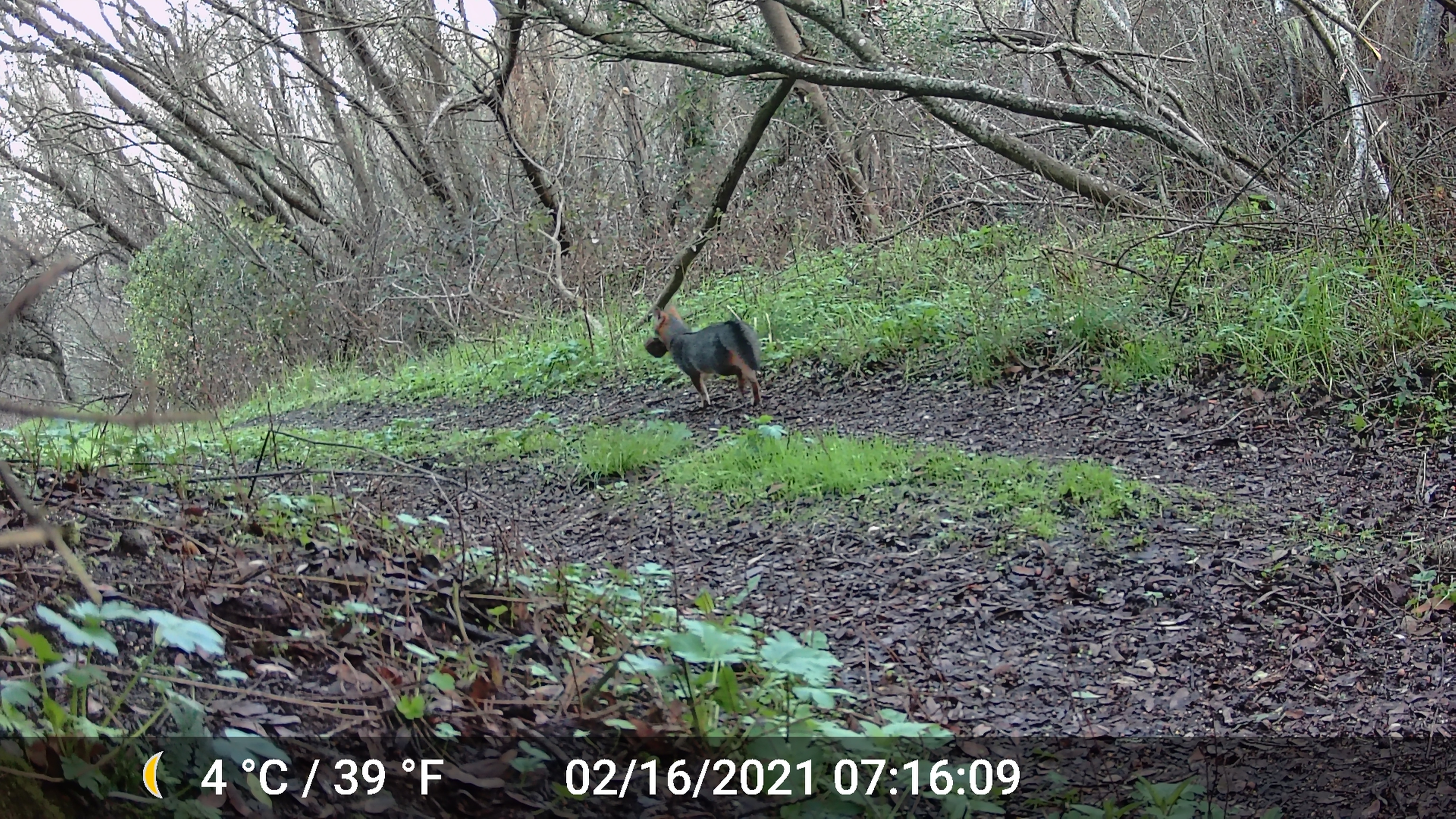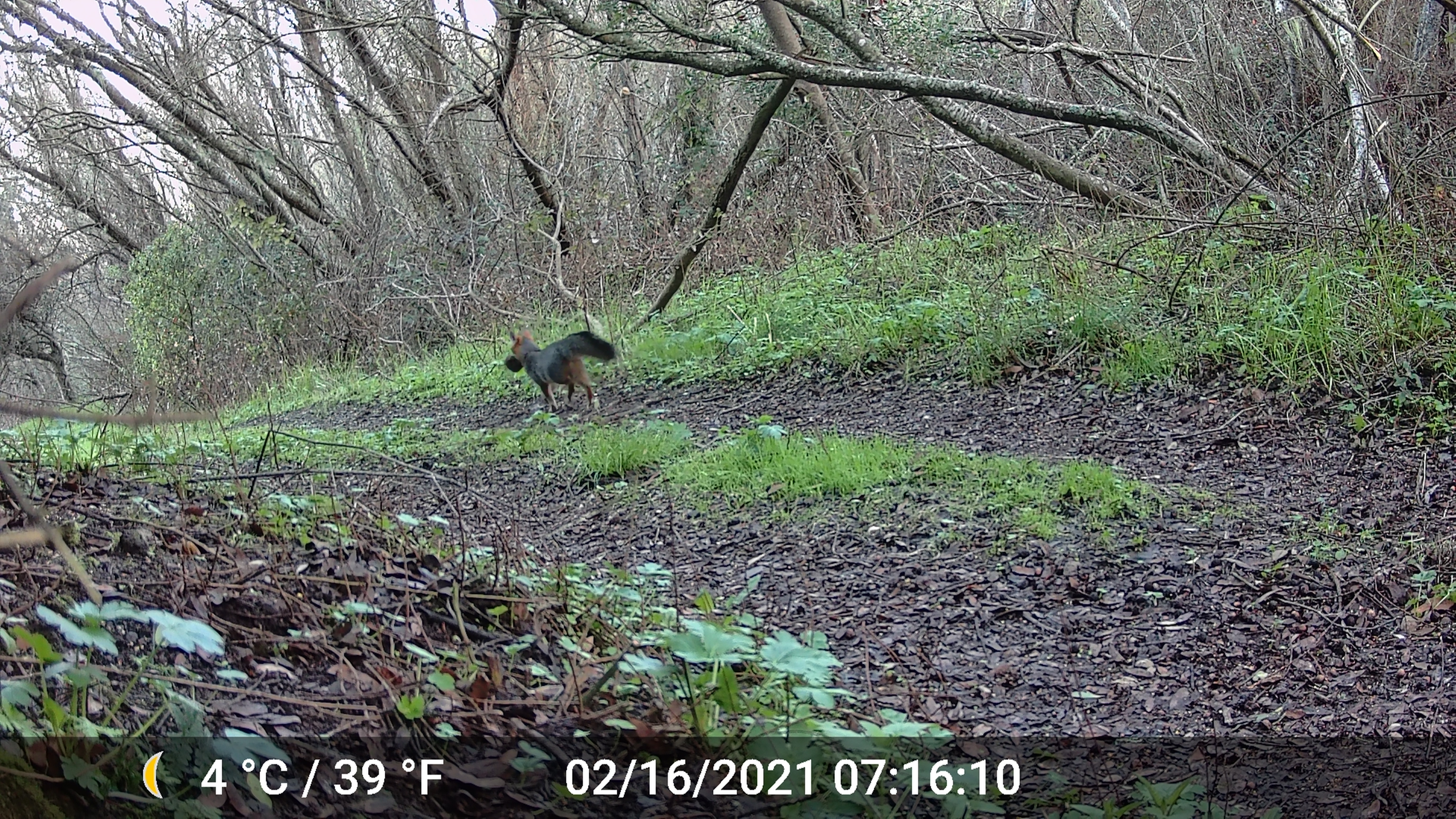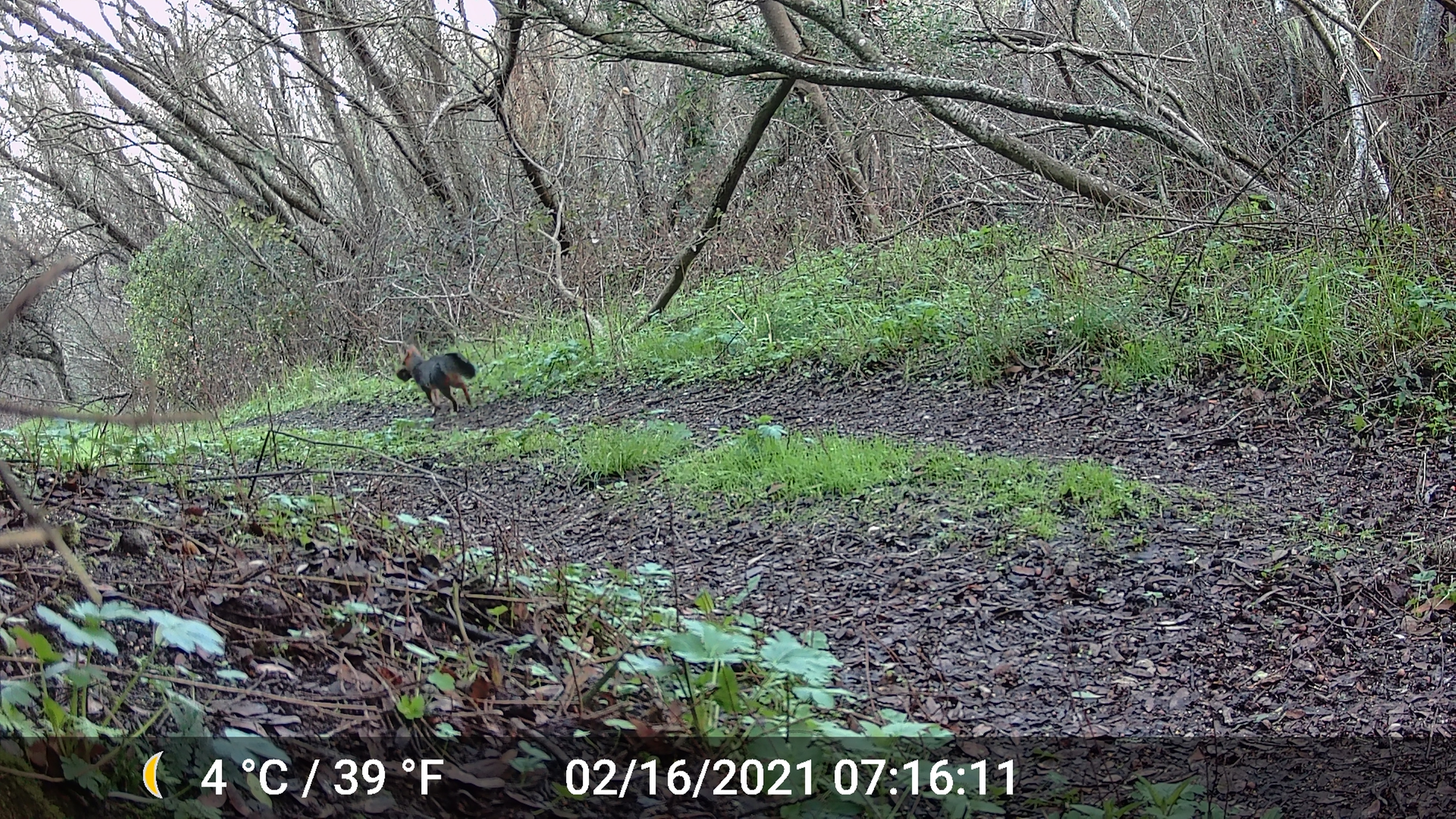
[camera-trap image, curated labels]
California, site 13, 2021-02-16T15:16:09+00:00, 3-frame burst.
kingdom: Animalia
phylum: Chordata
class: Mammalia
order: Carnivora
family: Canidae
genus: Urocyon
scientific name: Urocyon cinereoargenteus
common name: gray fox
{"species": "gray fox (Urocyon cinereoargenteus)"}